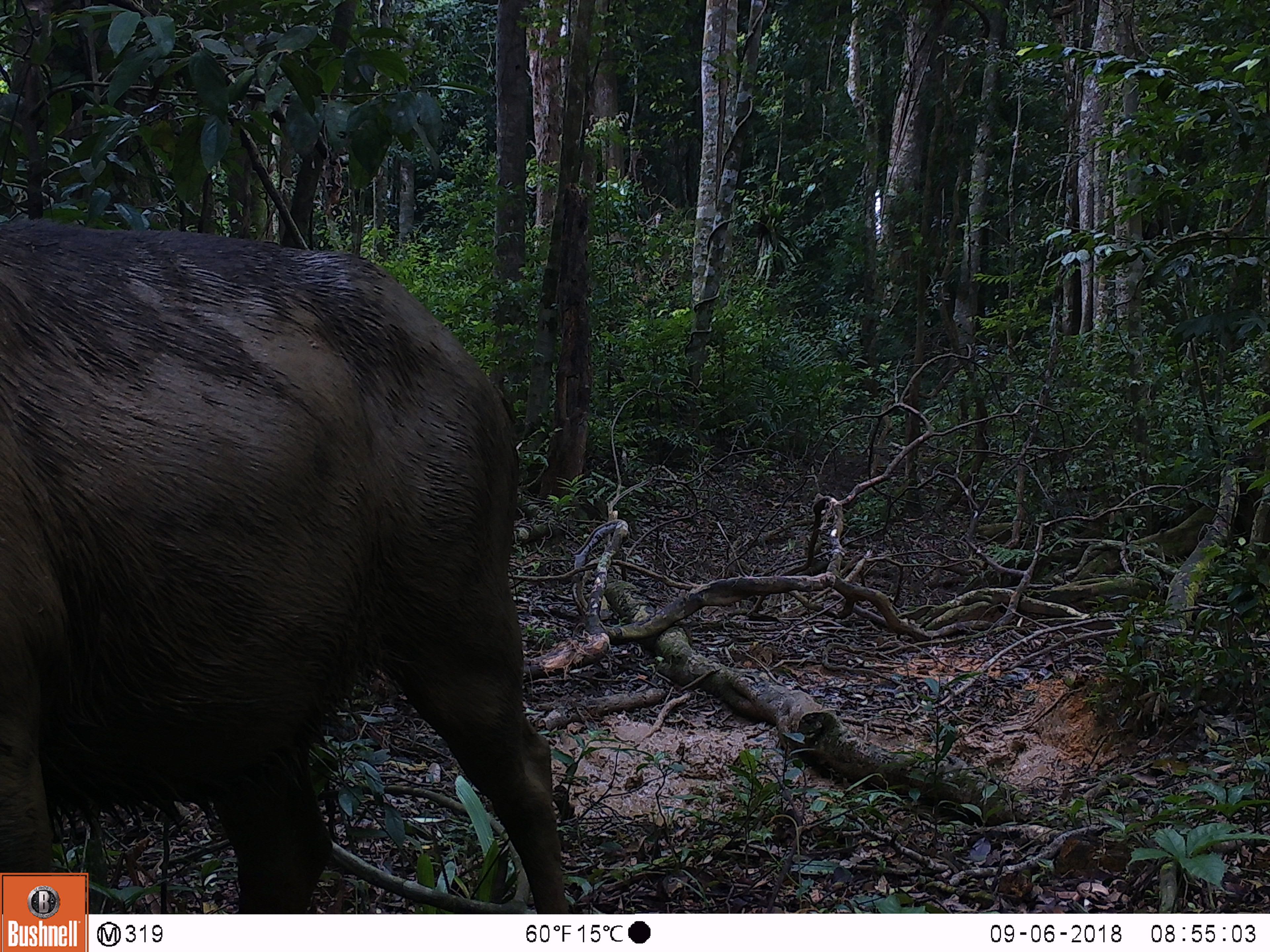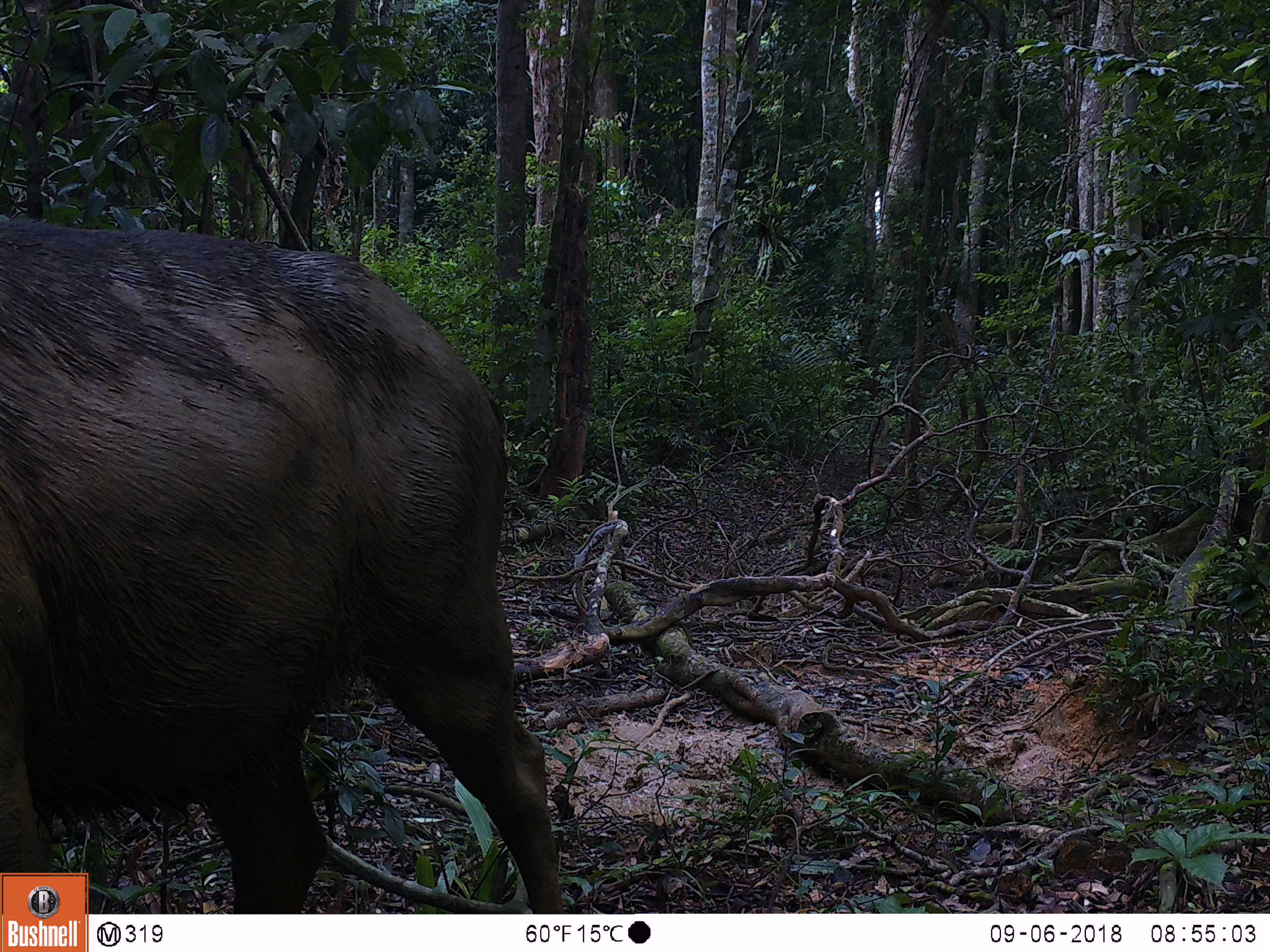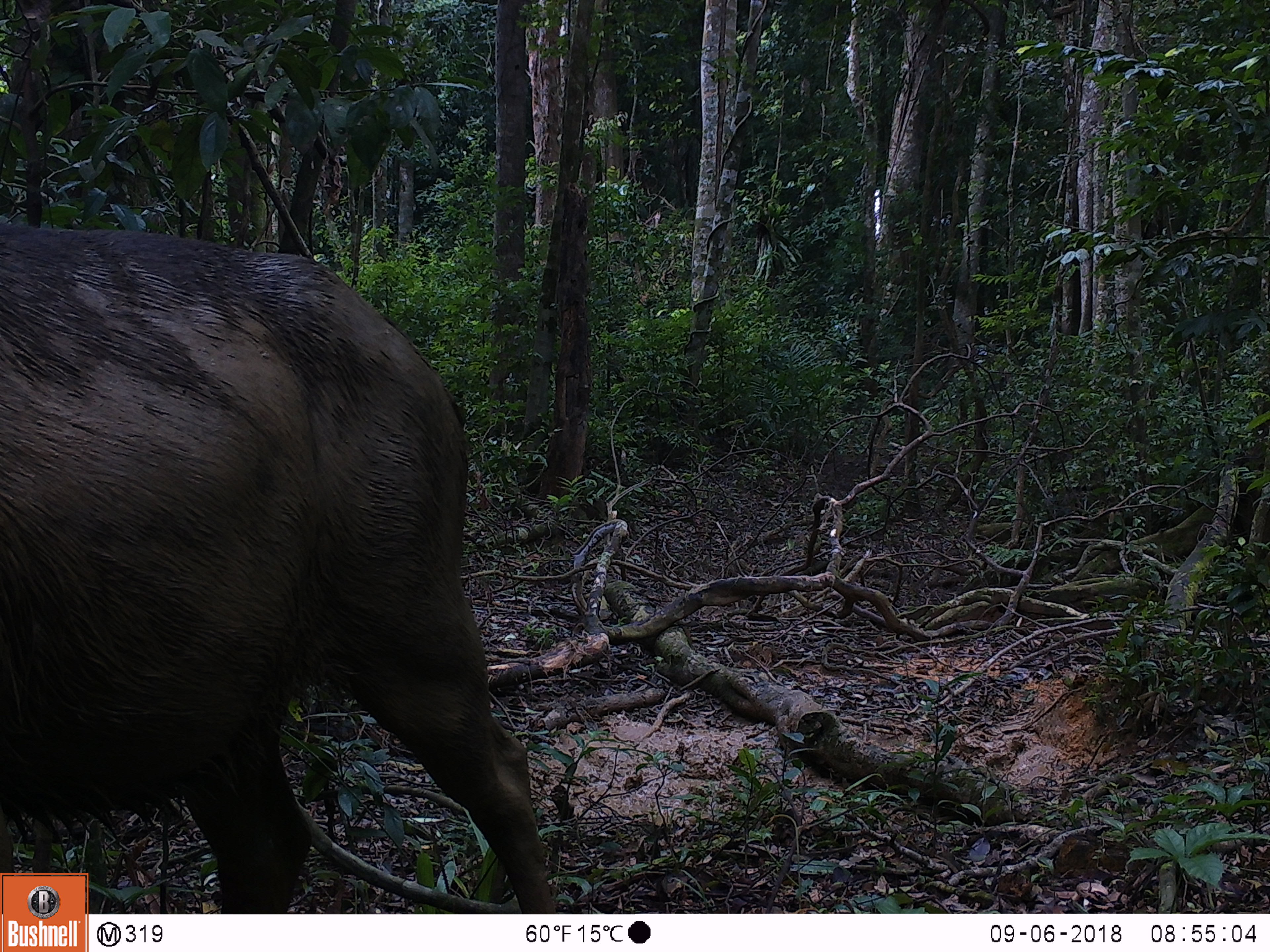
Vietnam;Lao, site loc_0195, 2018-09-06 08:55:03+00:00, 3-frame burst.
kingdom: Animalia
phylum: Chordata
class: Mammalia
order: Artiodactyla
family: Cervidae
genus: Rusa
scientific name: Rusa unicolor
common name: sambar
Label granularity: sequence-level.